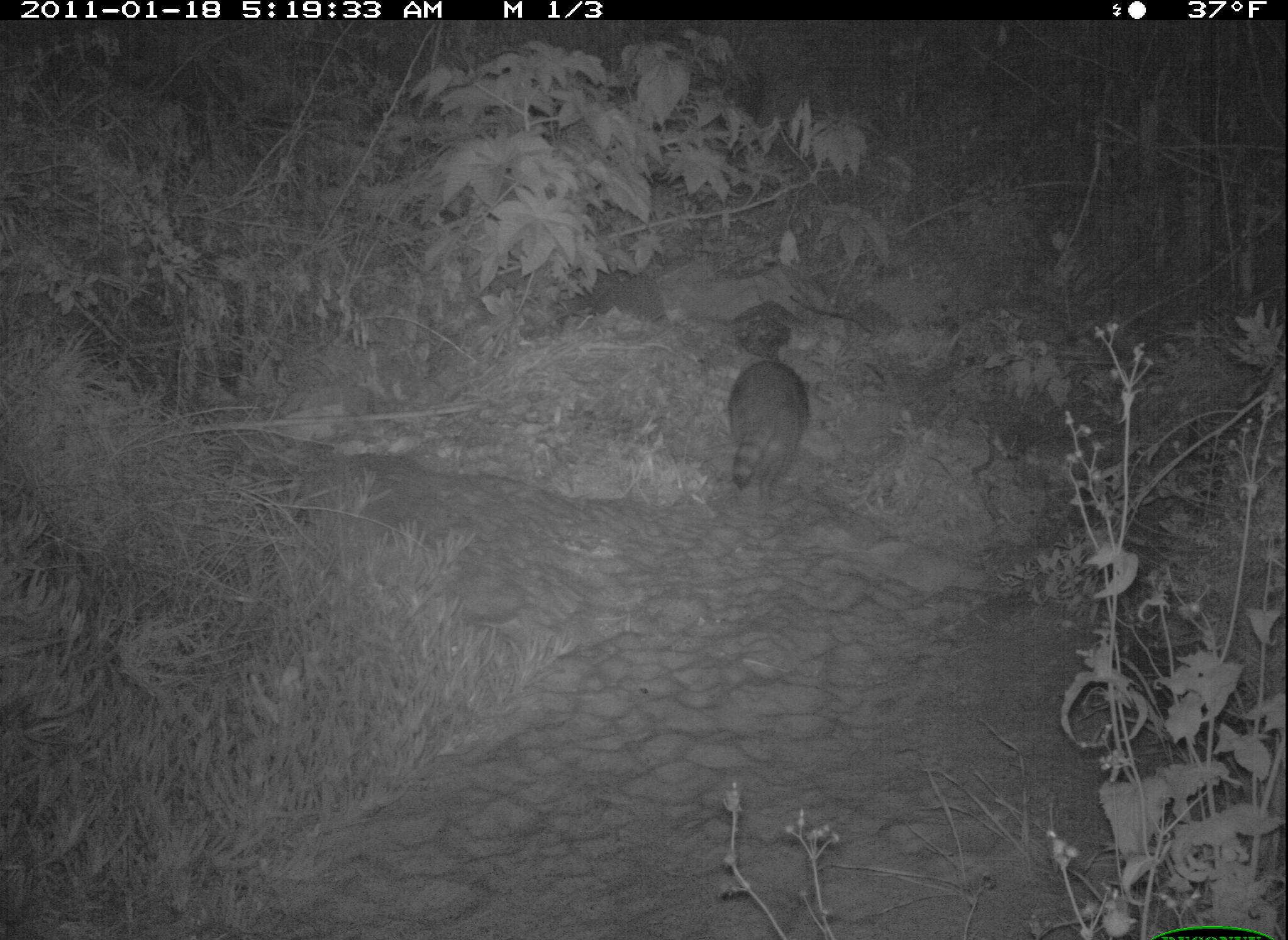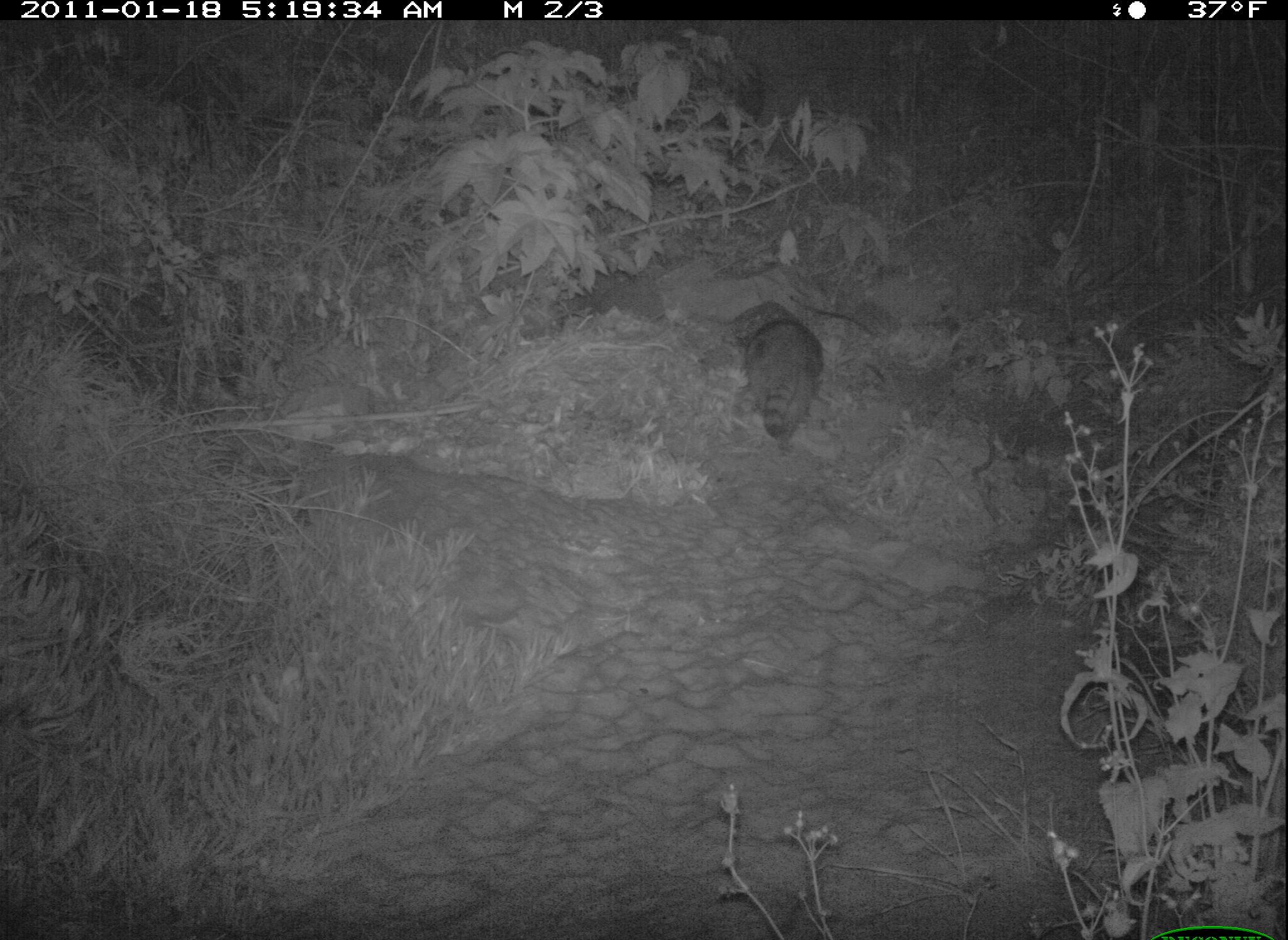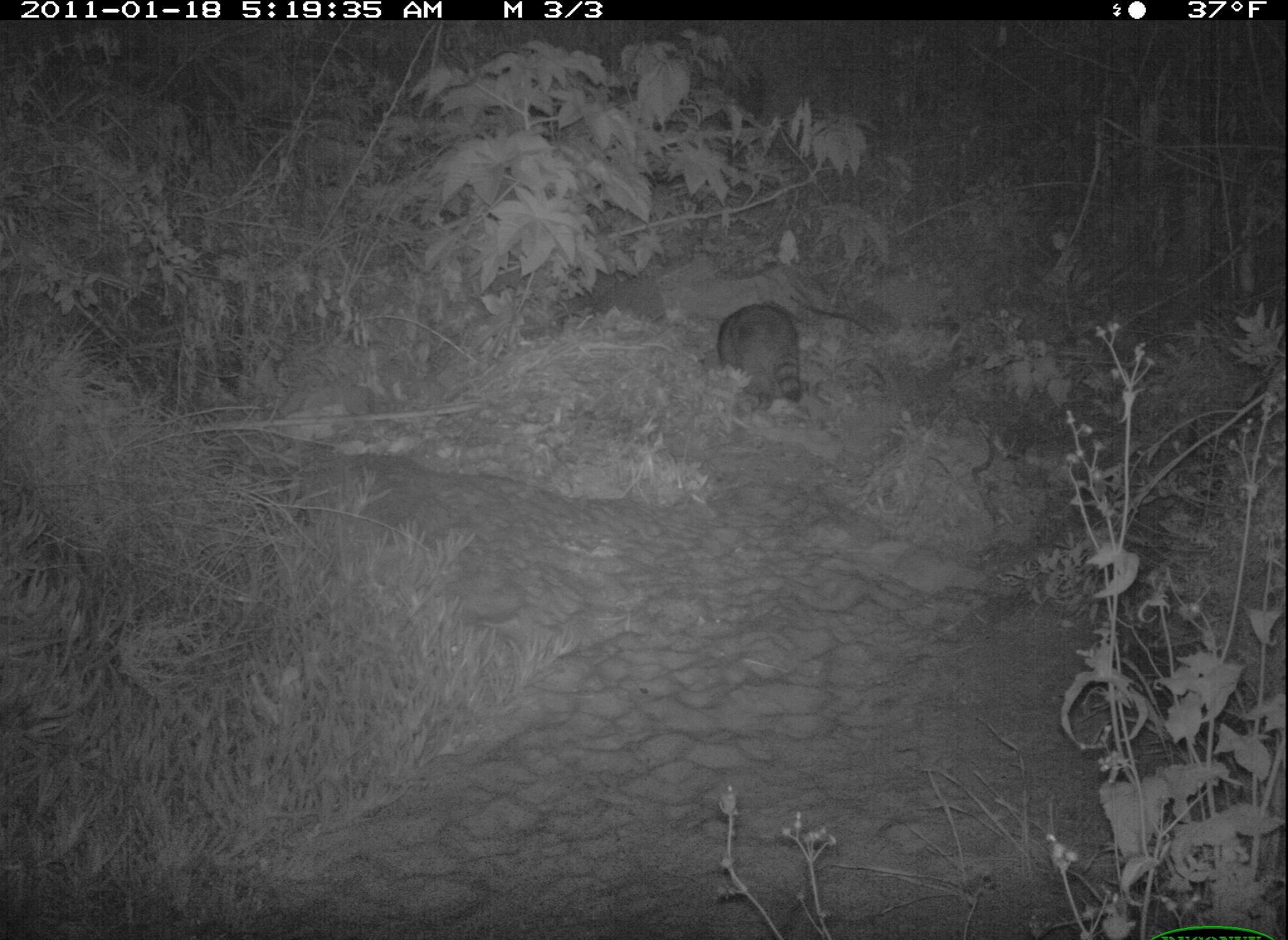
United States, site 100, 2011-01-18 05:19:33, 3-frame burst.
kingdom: Animalia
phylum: Chordata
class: Mammalia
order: Carnivora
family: Procyonidae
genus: Procyon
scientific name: Procyon lotor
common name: raccoon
Raccoon (Procyon lotor).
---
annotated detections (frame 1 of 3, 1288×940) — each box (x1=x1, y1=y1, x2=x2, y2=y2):
raccoon: (x1=721, y1=341, x2=813, y2=503)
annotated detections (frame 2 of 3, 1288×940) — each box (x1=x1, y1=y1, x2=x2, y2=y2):
raccoon: (x1=713, y1=287, x2=829, y2=445)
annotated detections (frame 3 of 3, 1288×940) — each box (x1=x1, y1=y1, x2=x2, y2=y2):
raccoon: (x1=708, y1=293, x2=819, y2=428)